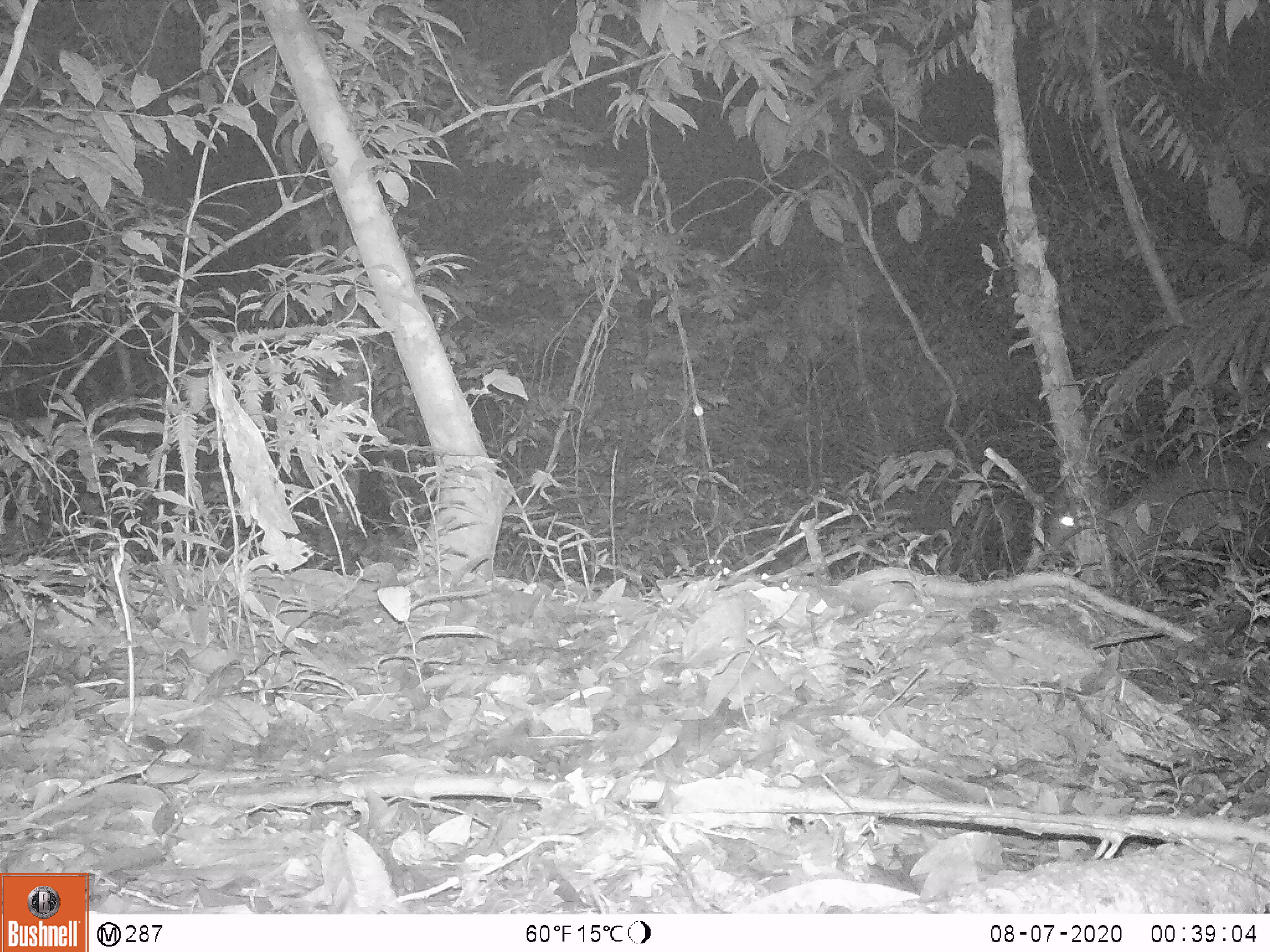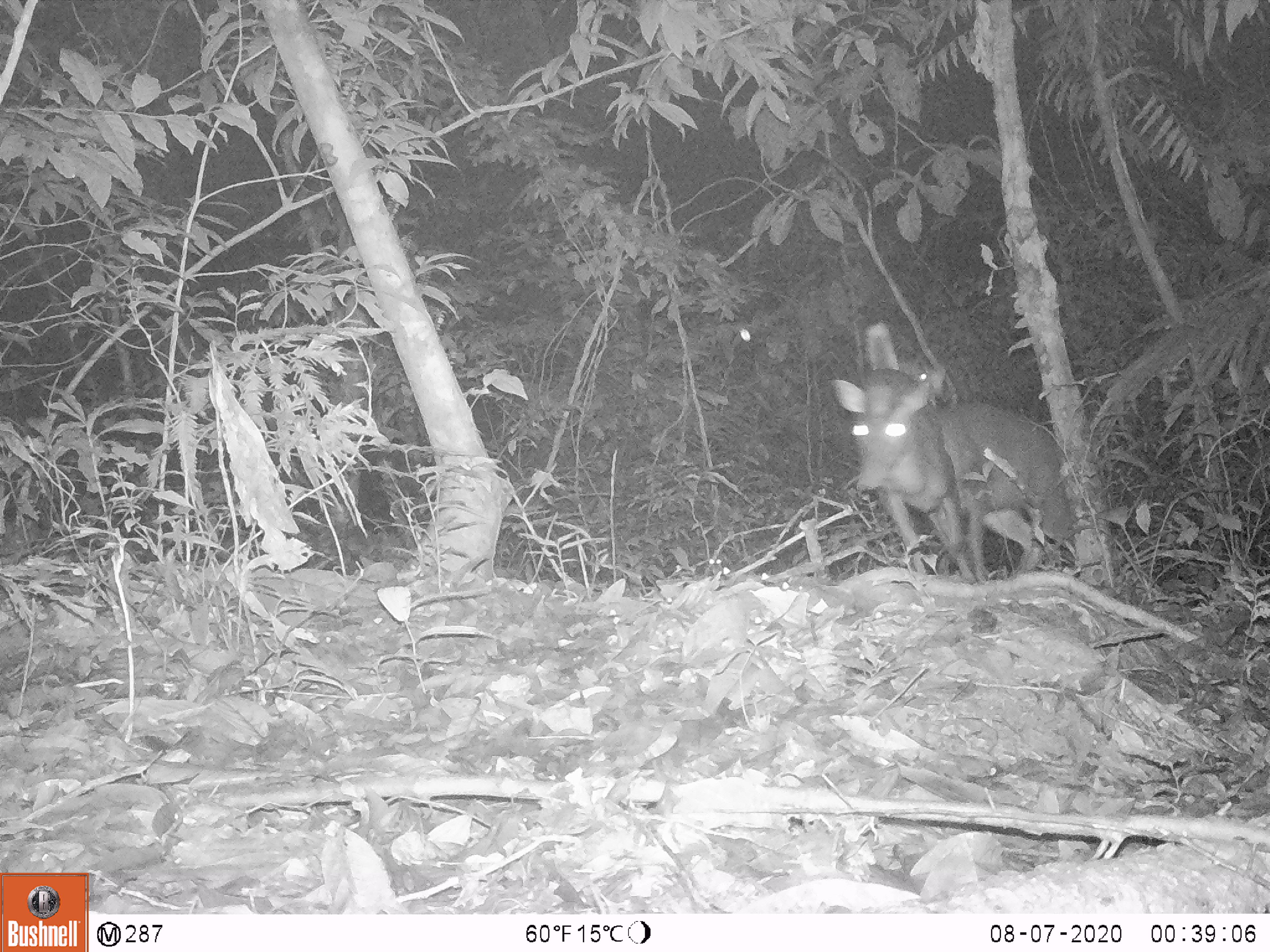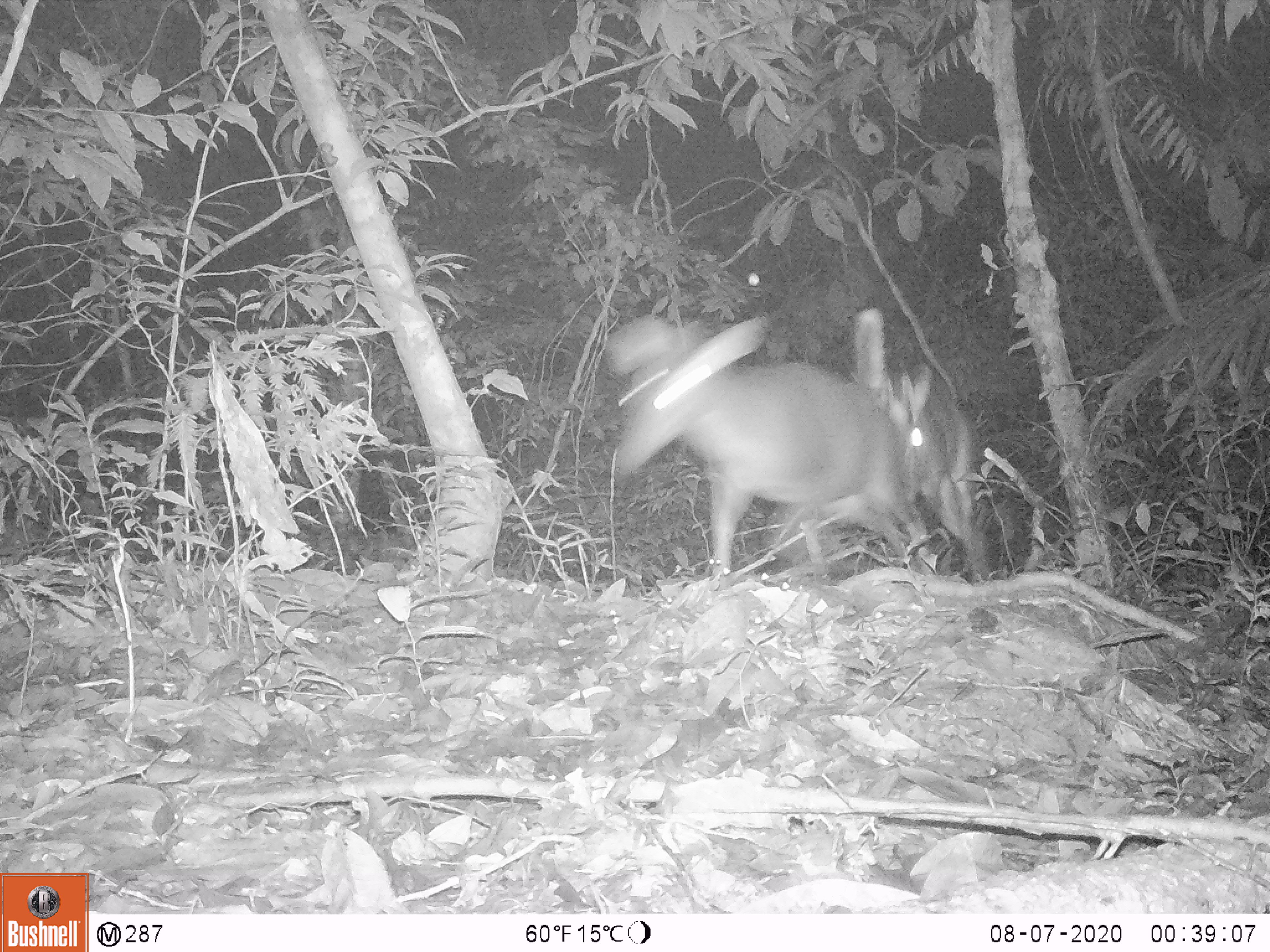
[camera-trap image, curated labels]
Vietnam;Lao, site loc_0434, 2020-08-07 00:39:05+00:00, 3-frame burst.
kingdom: Animalia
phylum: Chordata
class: Mammalia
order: Artiodactyla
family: Cervidae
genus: Muntiacus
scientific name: Muntiacus rooseveltorum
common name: roosevelt's muntjac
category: roosevelts muntjac group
Roosevelts muntjac group (roosevelt's muntjac) (Muntiacus rooseveltorum). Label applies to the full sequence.